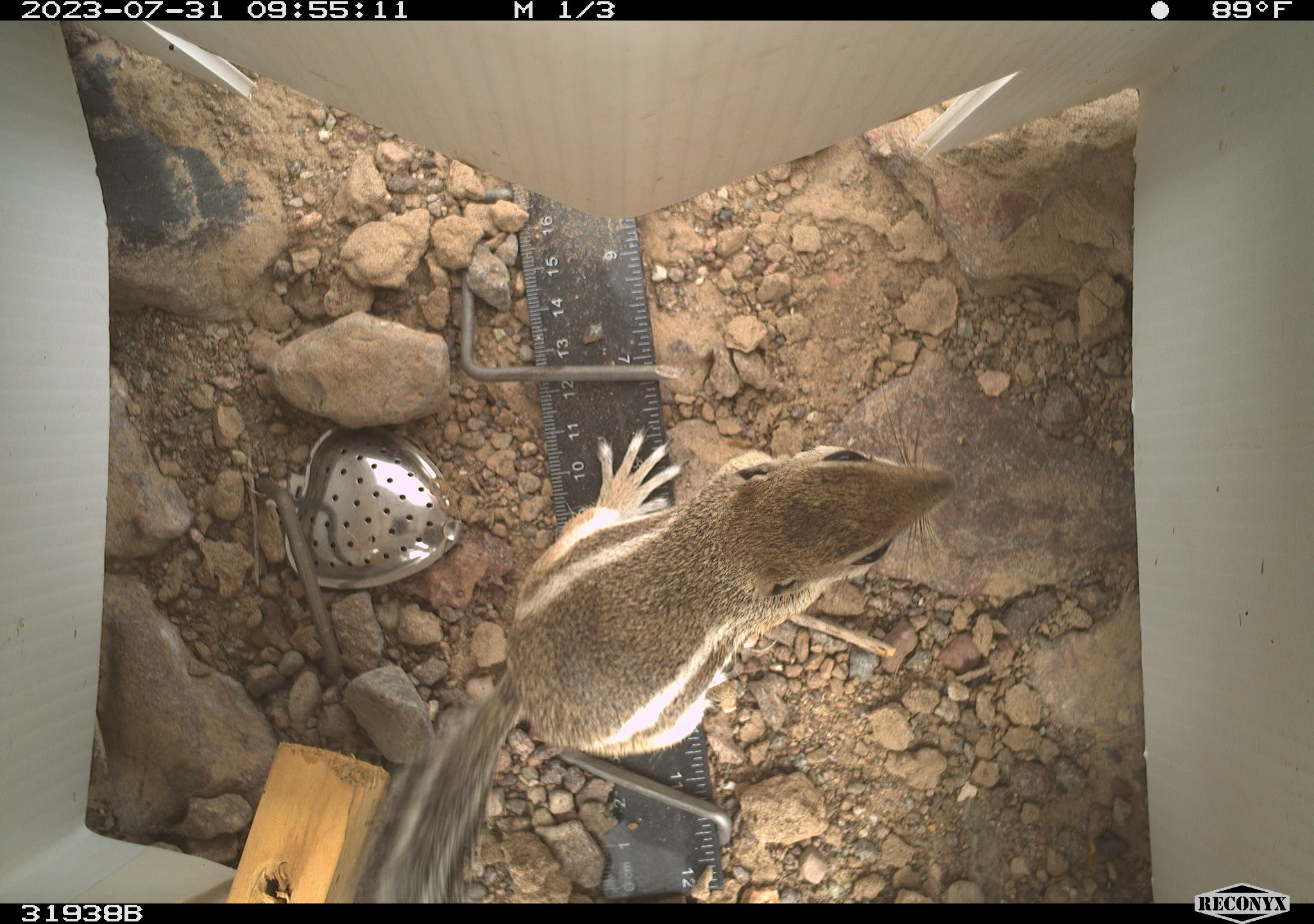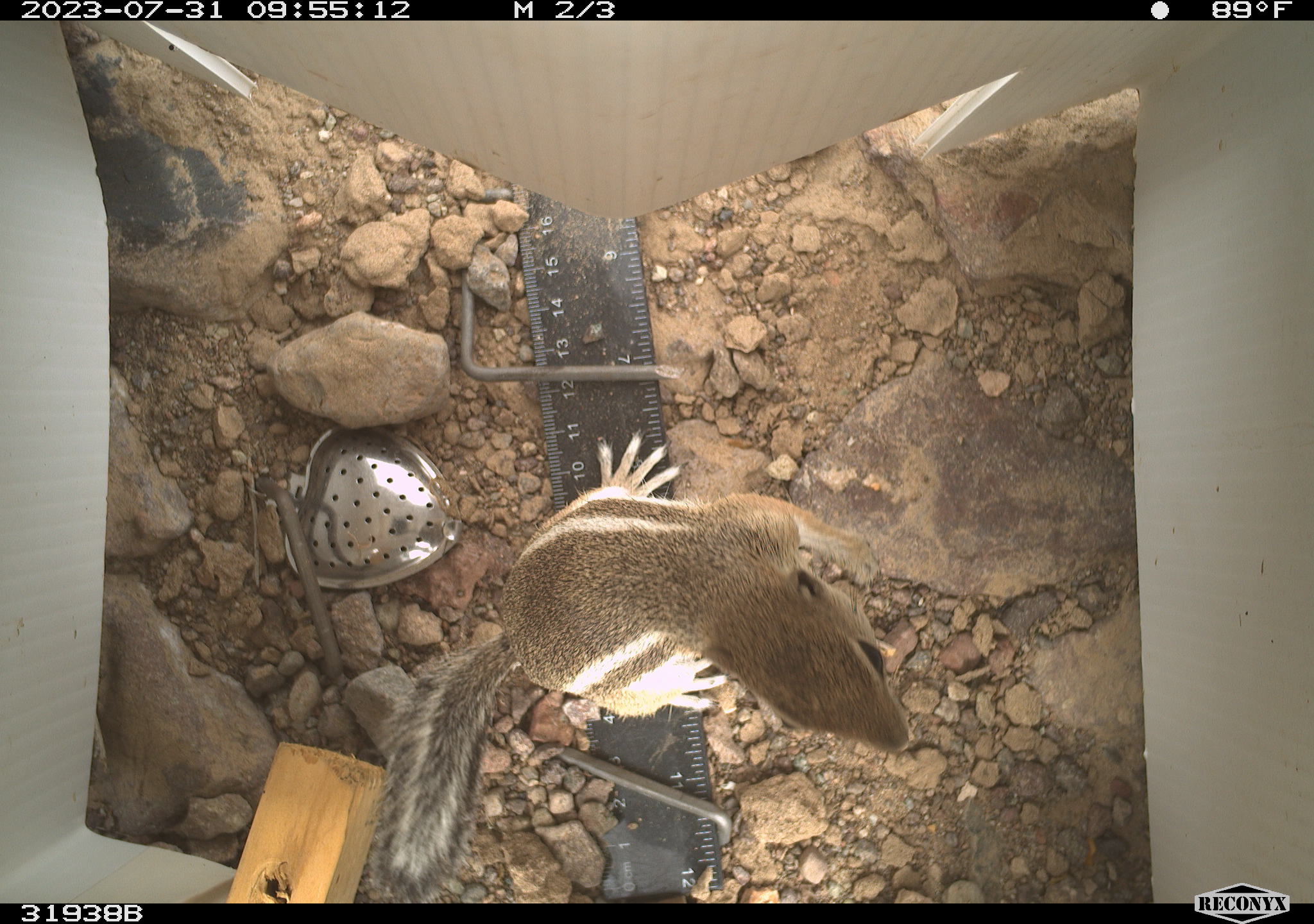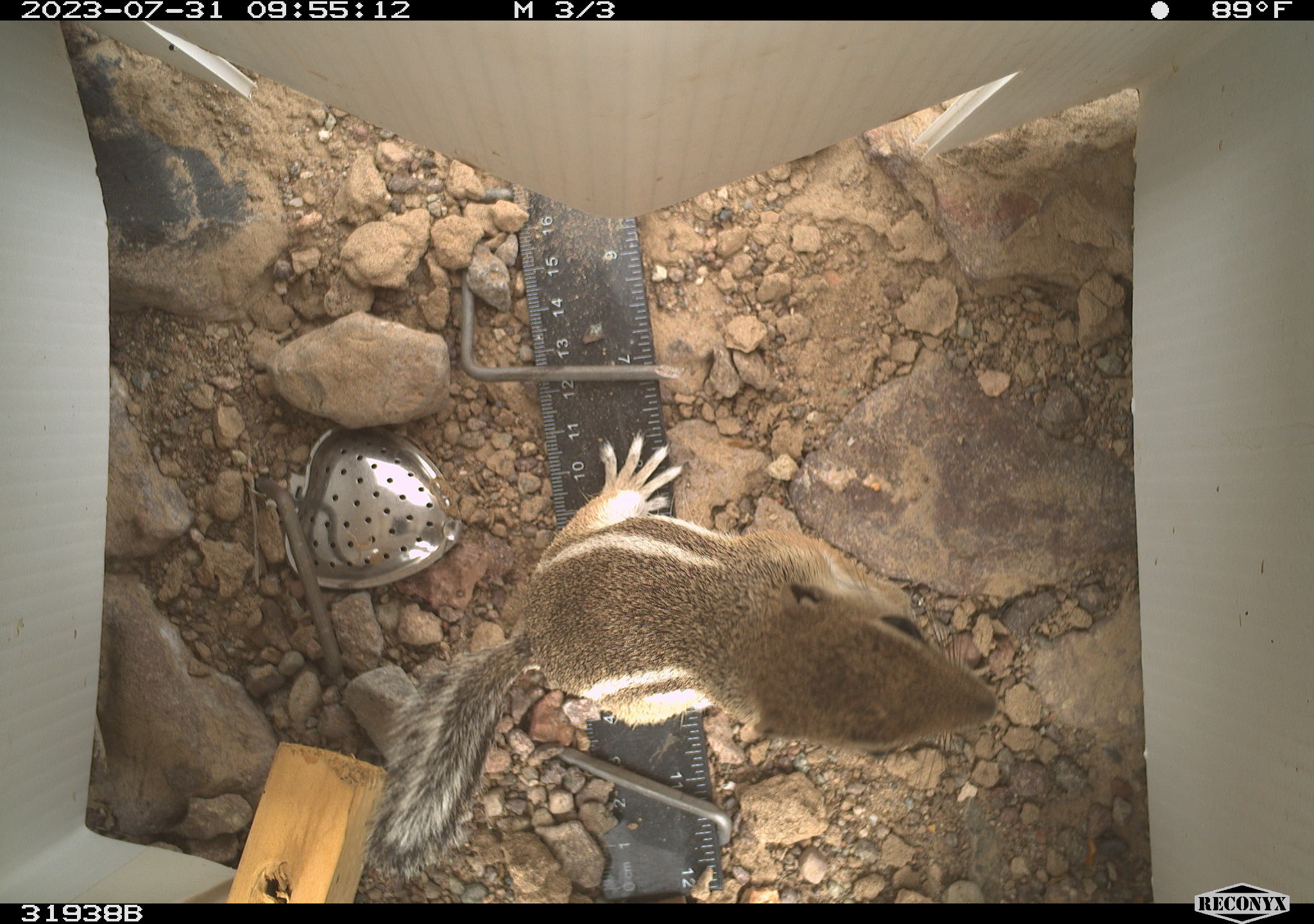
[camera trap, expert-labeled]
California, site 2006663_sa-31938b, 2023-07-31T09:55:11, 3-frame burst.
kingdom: Animalia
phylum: Chordata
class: Mammalia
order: Rodentia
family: Sciuridae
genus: Ammospermophilus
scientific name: Ammospermophilus leucurus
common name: white-tailed antelope squirrel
White-tailed antelope squirrel (Ammospermophilus leucurus).